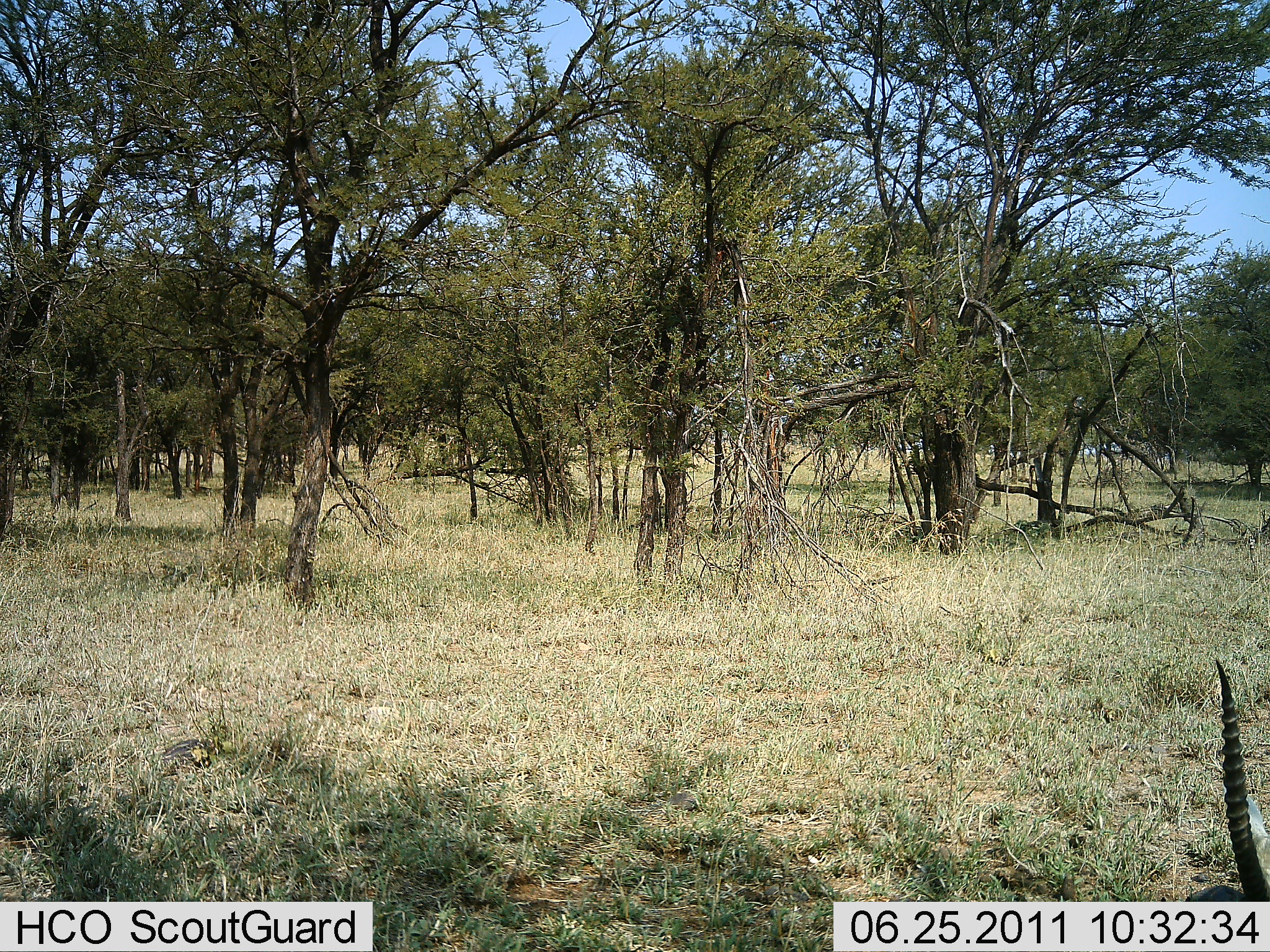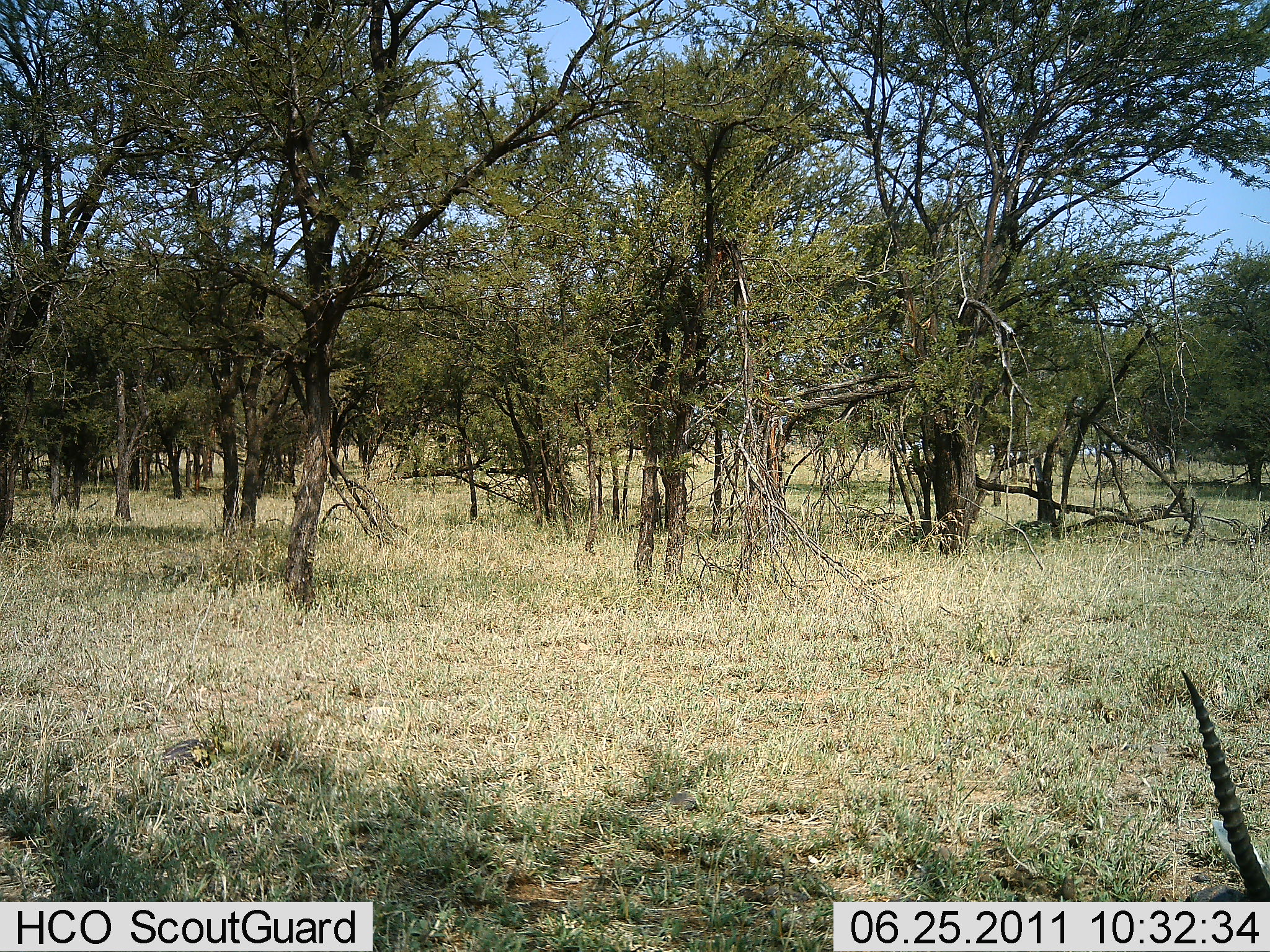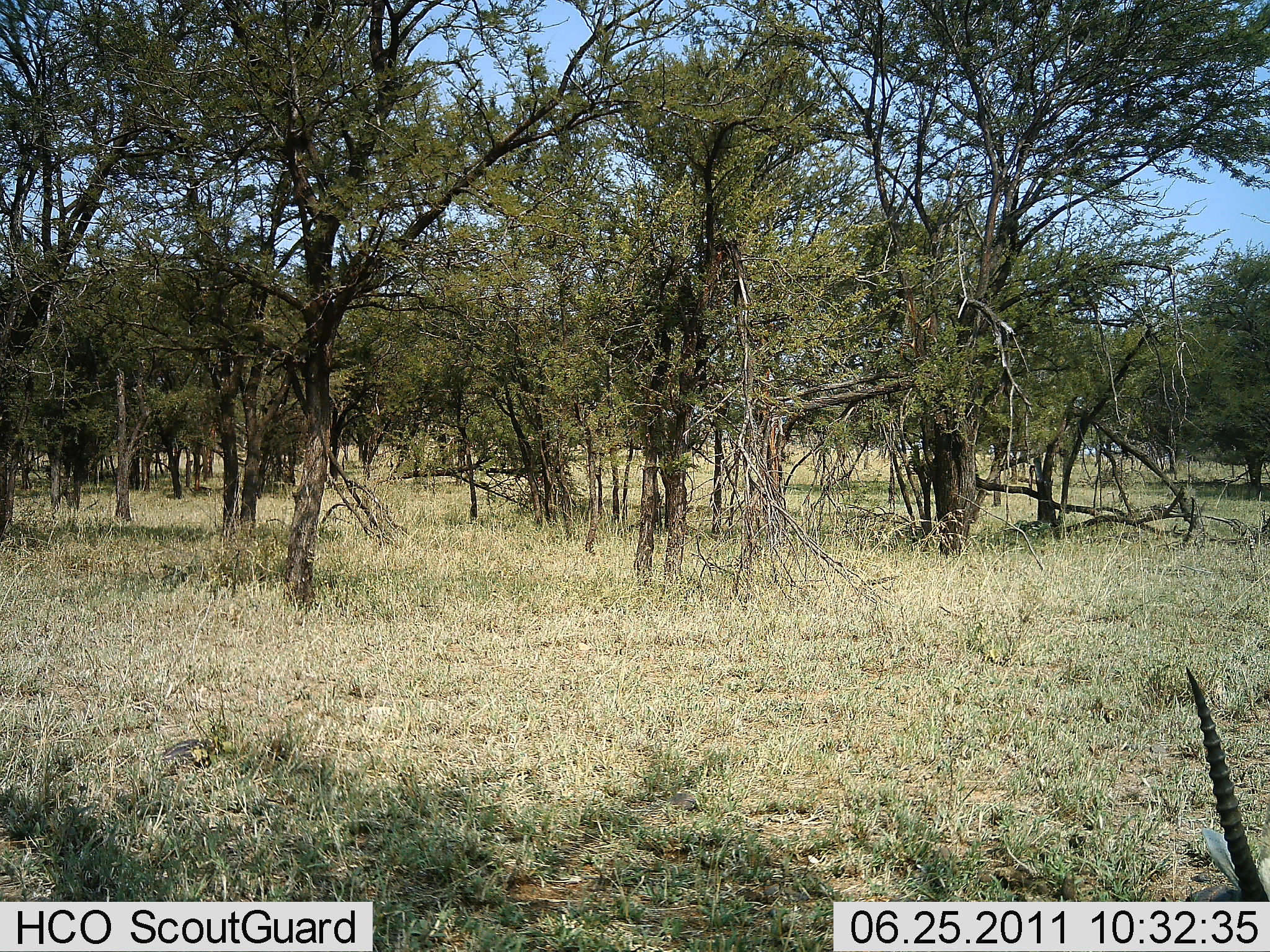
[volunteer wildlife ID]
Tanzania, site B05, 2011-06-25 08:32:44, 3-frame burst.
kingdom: Animalia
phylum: Chordata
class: Mammalia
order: Artiodactyla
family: Bovidae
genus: Nanger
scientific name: Nanger granti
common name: grant's gazelle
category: gazellegrants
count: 1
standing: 25%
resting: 38%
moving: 0%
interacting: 0%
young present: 0%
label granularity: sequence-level